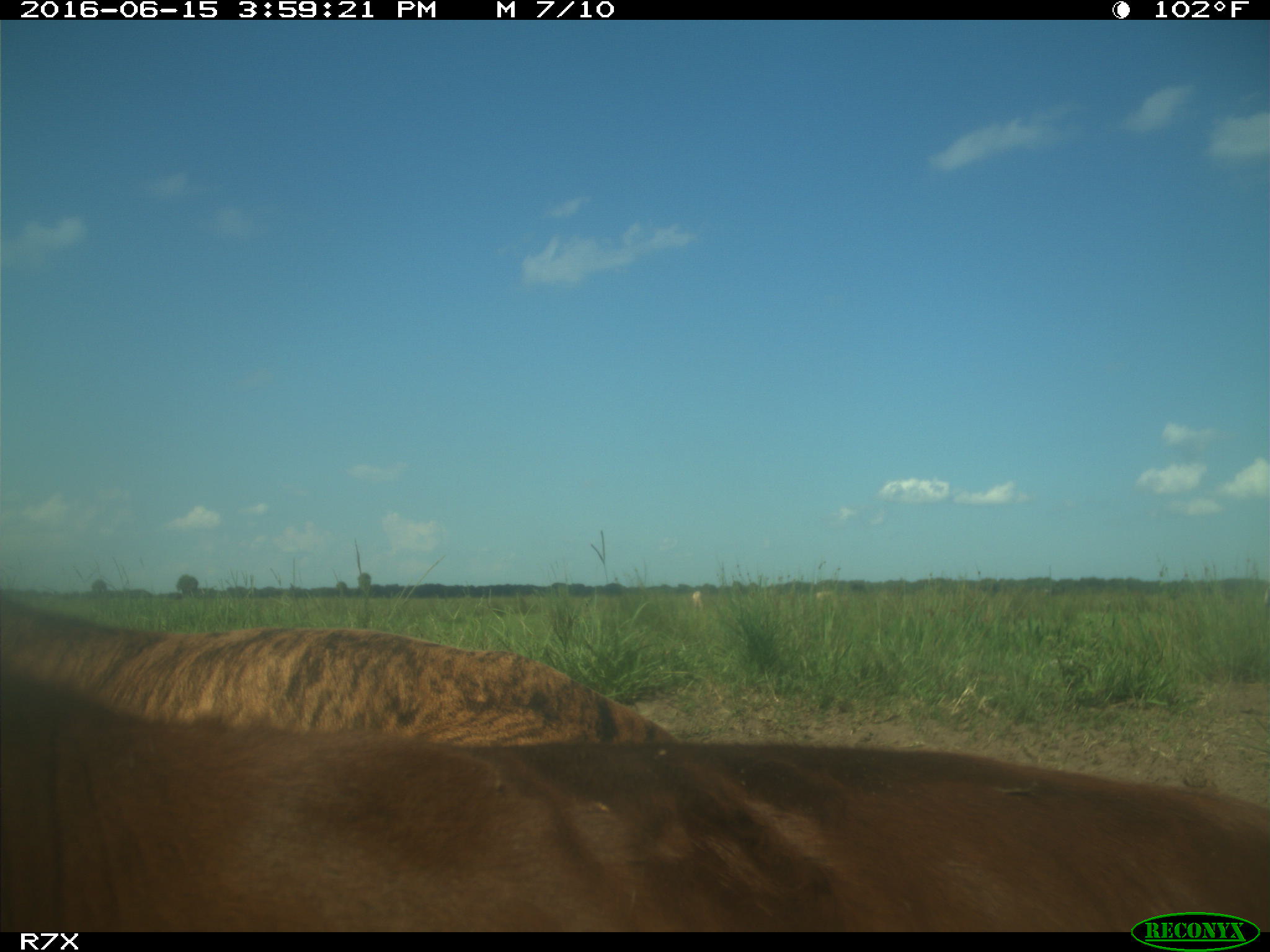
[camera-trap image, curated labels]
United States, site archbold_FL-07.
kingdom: Animalia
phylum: Chordata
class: Mammalia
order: Artiodactyla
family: Bovidae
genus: Bos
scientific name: Bos taurus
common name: domestic cow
Bos taurus (domestic cow).